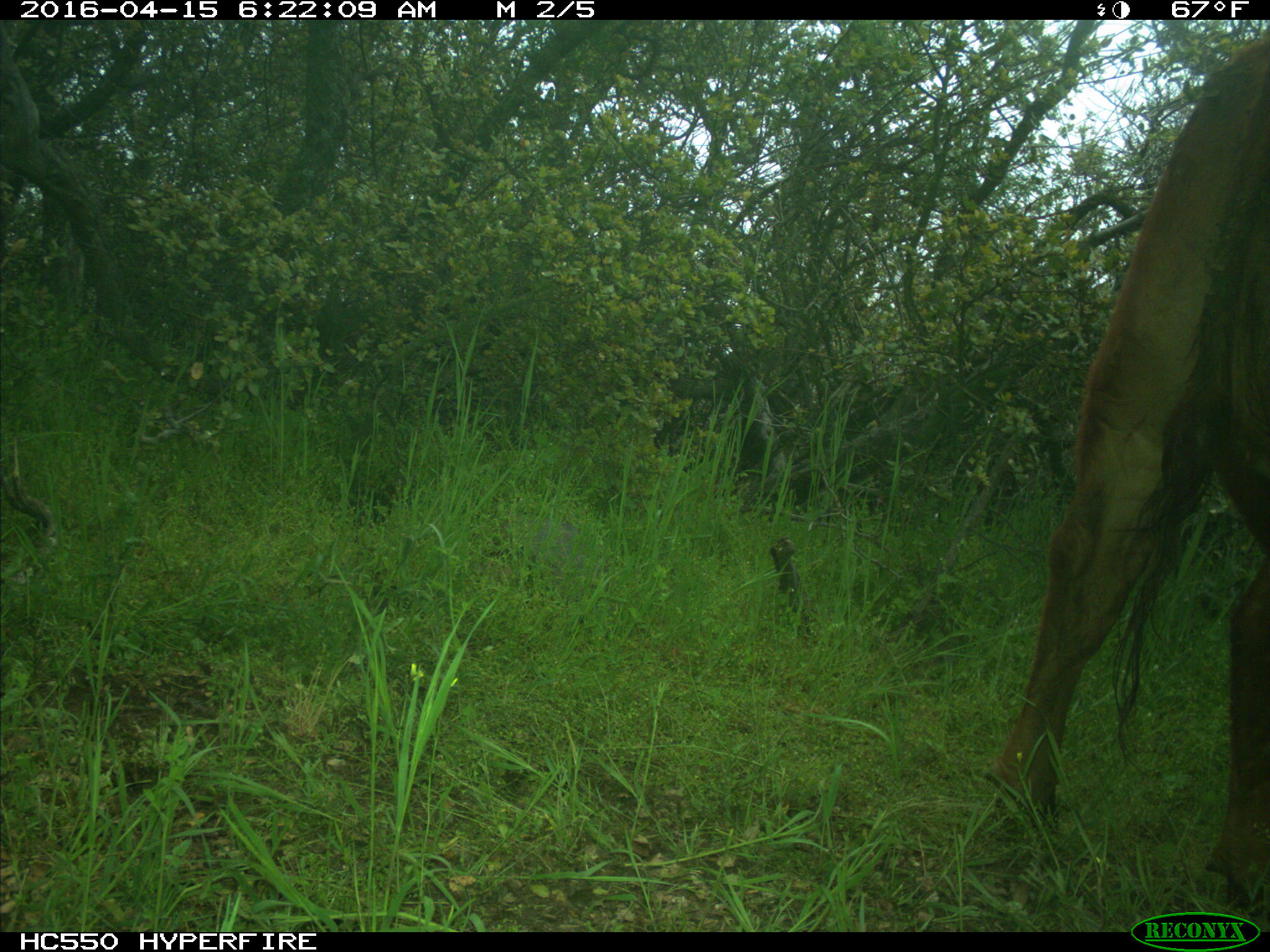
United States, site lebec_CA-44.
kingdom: Animalia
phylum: Chordata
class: Mammalia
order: Artiodactyla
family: Bovidae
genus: Bos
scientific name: Bos taurus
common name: domestic cow